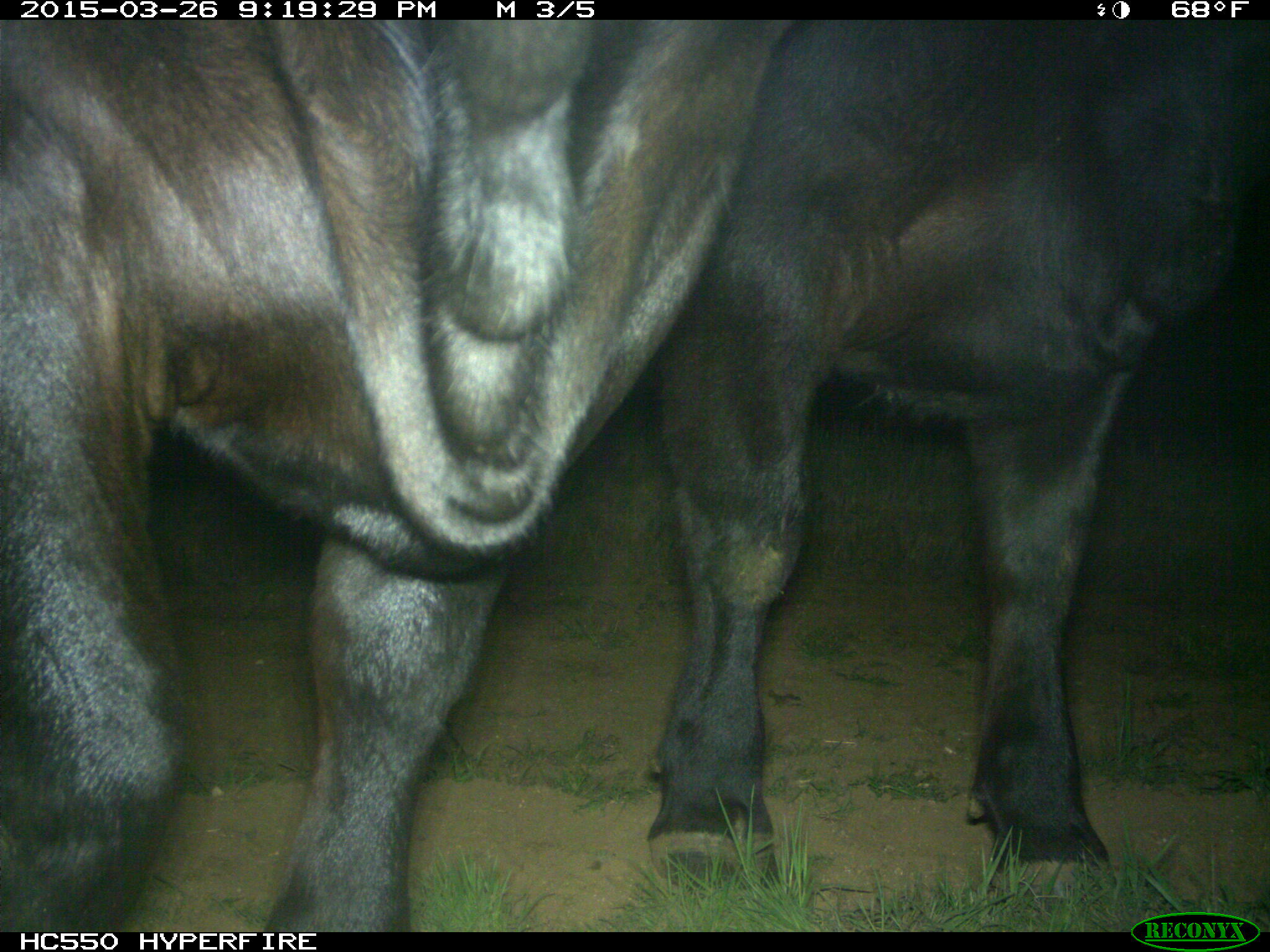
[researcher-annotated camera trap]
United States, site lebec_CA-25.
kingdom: Animalia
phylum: Chordata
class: Mammalia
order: Artiodactyla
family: Bovidae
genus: Bos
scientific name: Bos taurus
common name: domestic cow